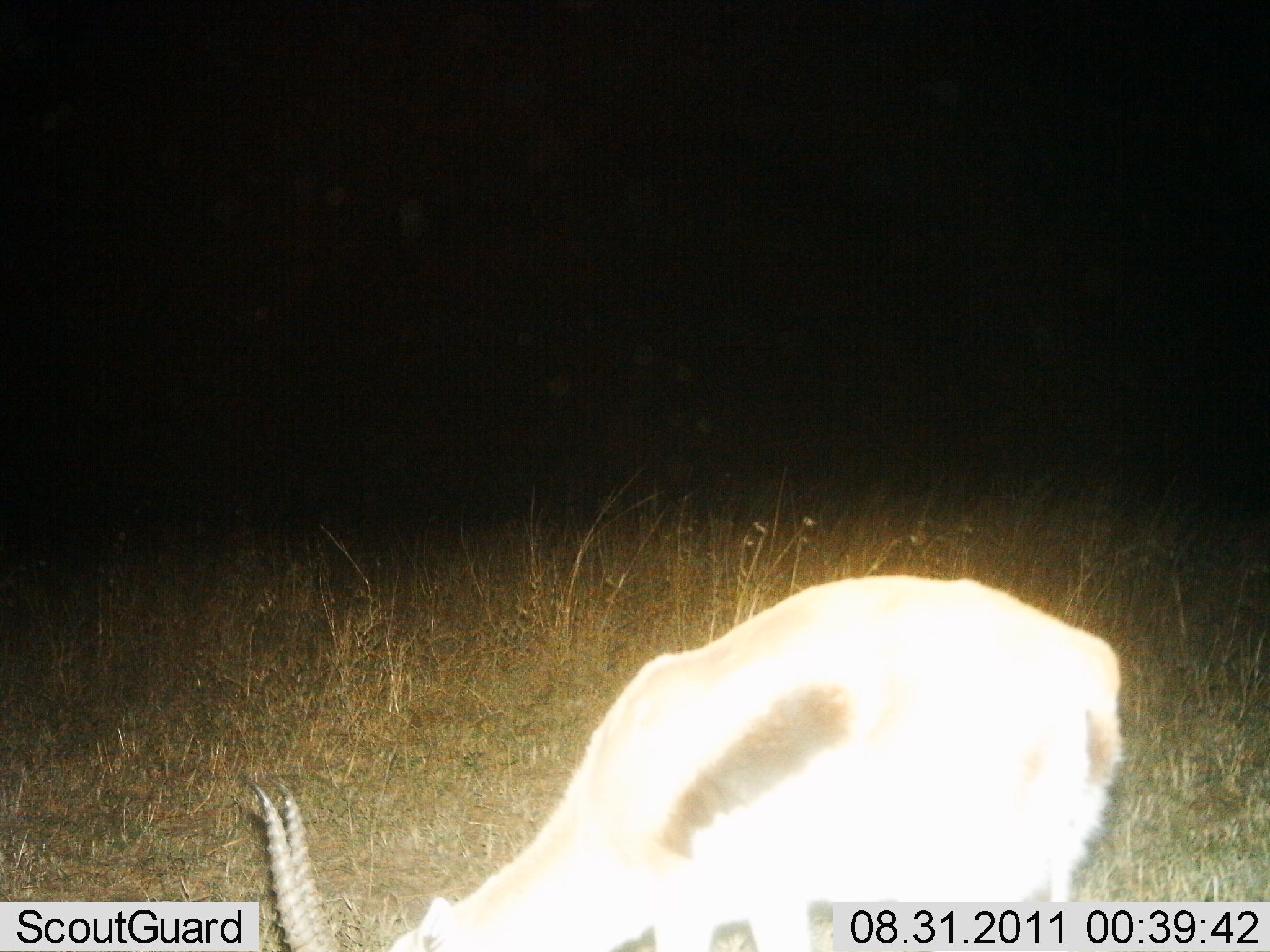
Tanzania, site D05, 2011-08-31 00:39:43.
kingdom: Animalia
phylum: Chordata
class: Mammalia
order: Artiodactyla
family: Bovidae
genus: Eudorcas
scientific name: Eudorcas thomsonii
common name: thomson's gazelle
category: gazellethomsons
Gazellethomsons (thomson's gazelle) (Eudorcas thomsonii), count 1. Behavior (volunteer vote fractions): standing 33%, resting 0%, moving 0%, interacting 0%. Young present (vote fraction): 0%. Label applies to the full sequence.